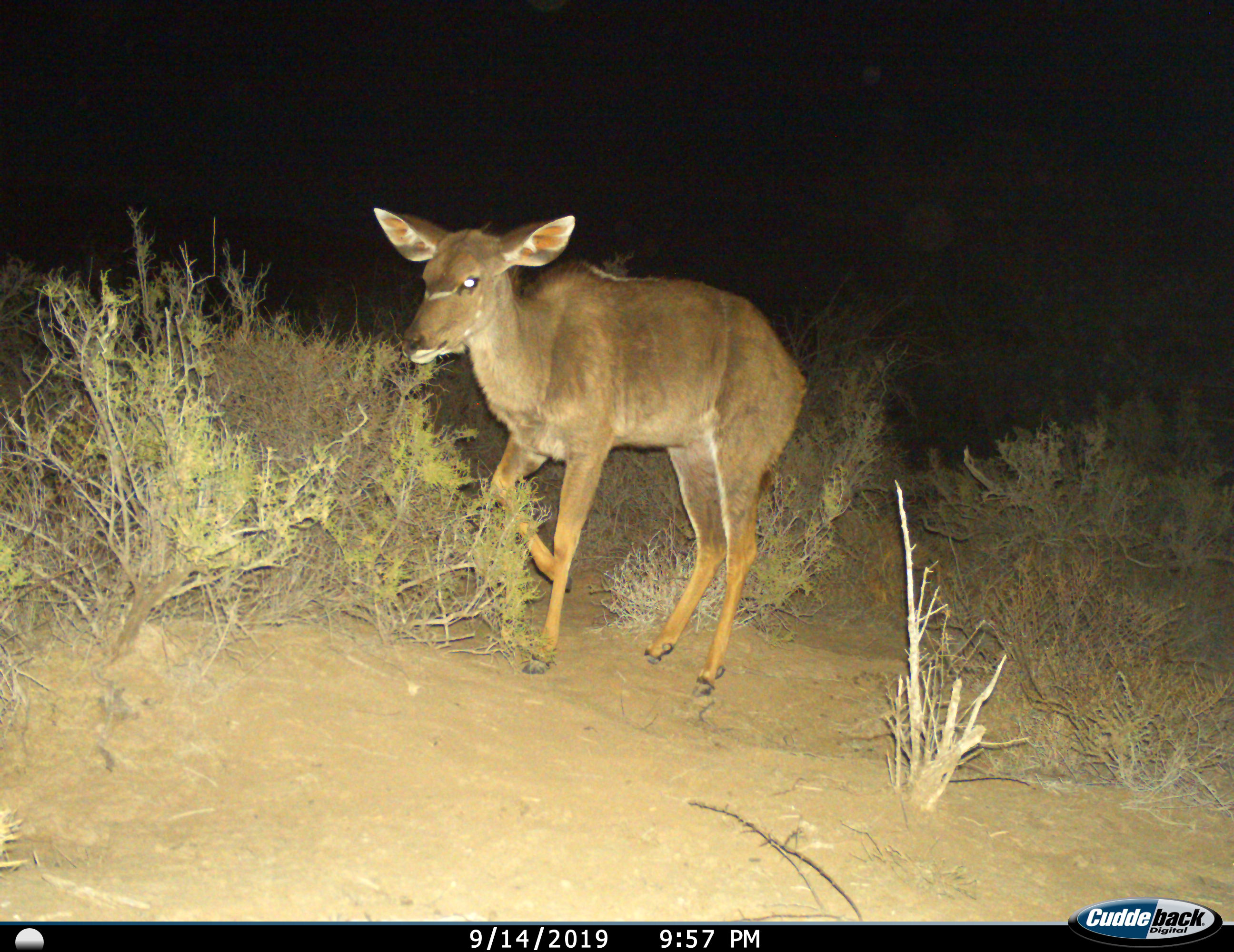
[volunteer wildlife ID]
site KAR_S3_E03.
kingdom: Animalia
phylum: Chordata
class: Mammalia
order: Artiodactyla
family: Bovidae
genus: Tragelaphus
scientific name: Tragelaphus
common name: kudu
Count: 1.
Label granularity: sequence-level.